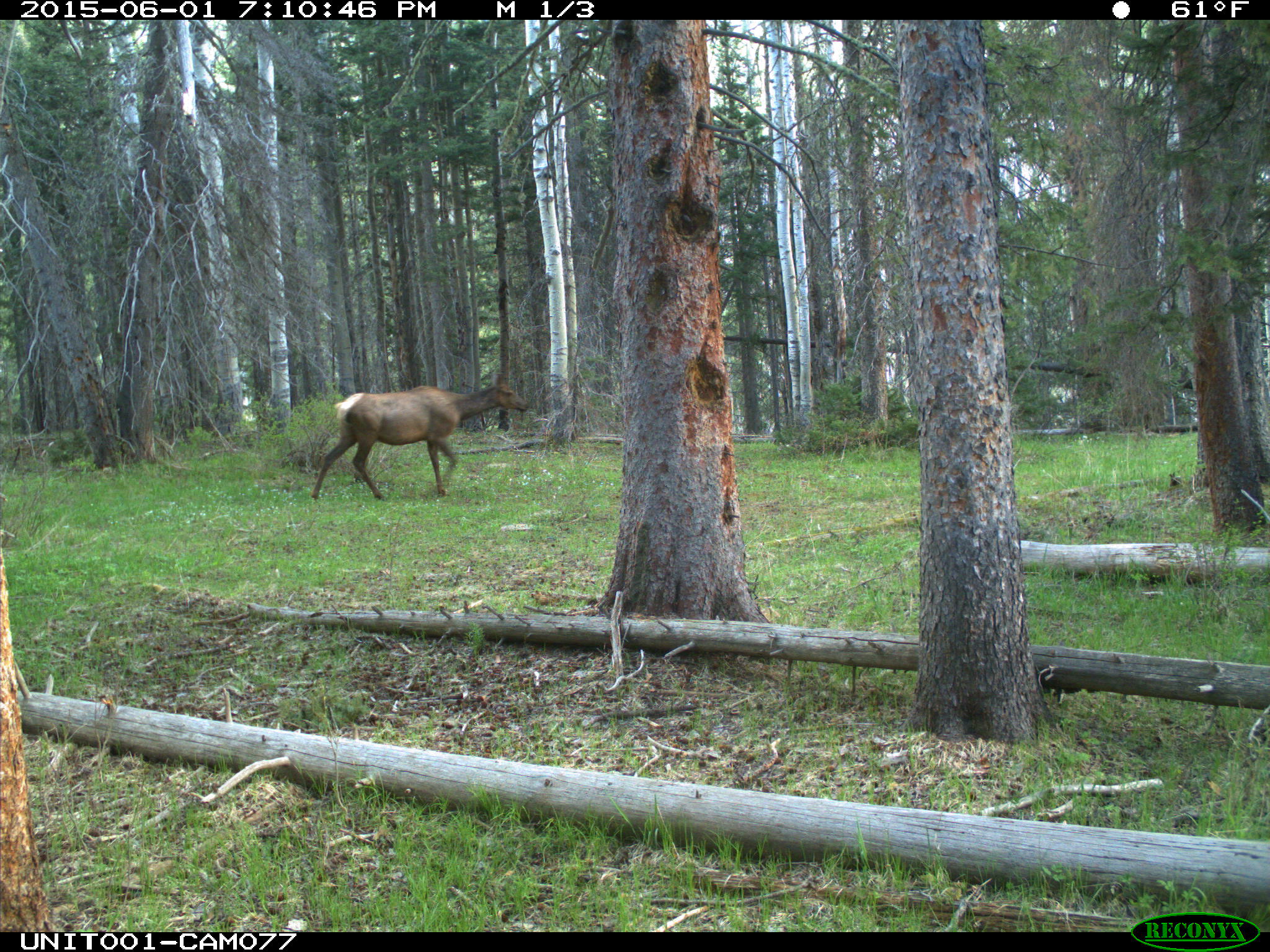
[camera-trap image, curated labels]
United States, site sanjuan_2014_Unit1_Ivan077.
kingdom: Animalia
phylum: Chordata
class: Mammalia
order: Artiodactyla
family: Cervidae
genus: Cervus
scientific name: Cervus elaphus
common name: red deer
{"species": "Cervus elaphus (red deer)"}